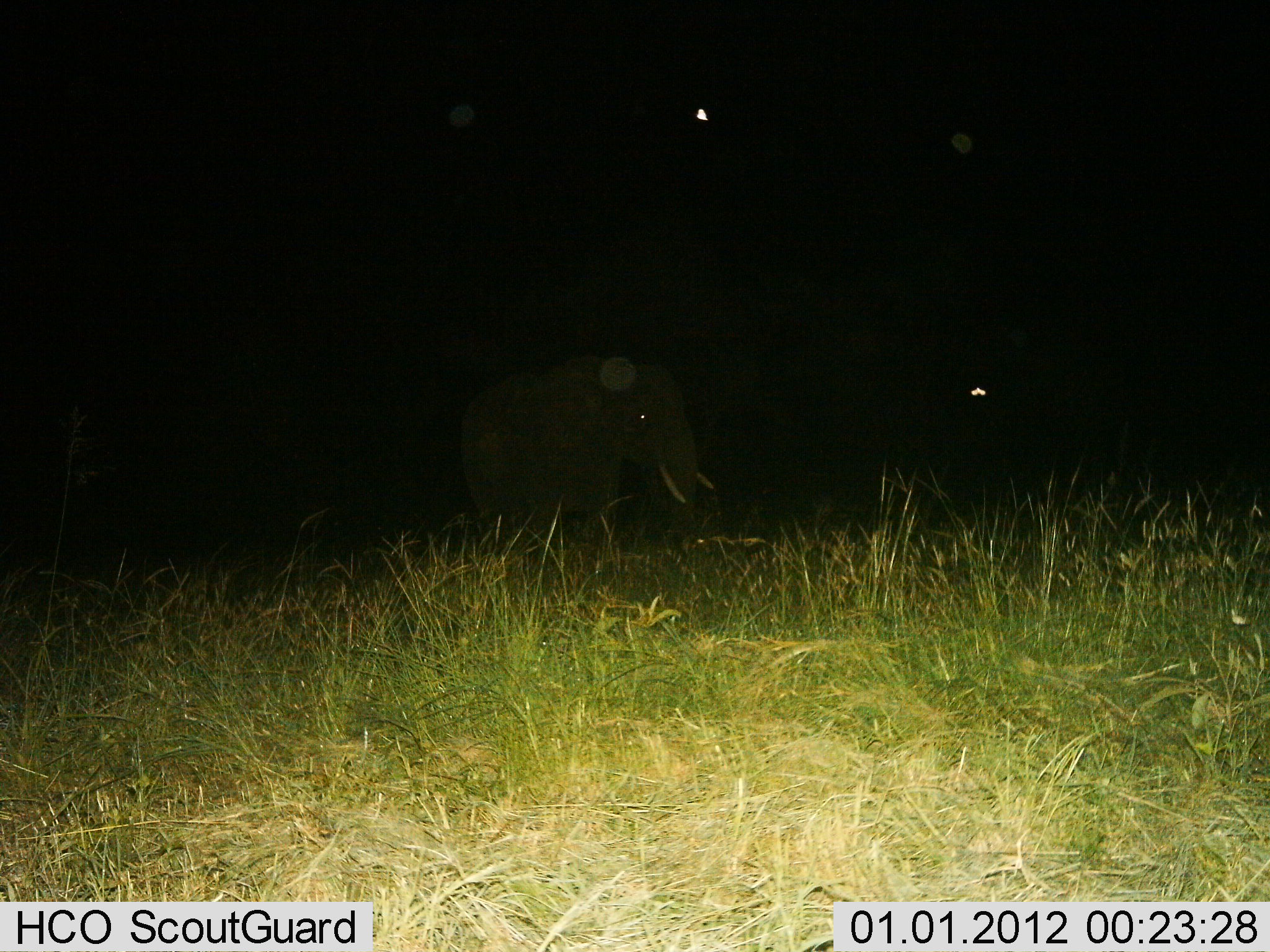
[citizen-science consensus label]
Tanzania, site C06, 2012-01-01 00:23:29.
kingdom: Animalia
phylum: Chordata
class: Mammalia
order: Proboscidea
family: Elephantidae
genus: Loxodonta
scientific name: Loxodonta africana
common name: african bush elephant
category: elephant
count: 1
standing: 61%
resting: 0%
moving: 42%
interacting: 0%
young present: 6%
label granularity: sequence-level